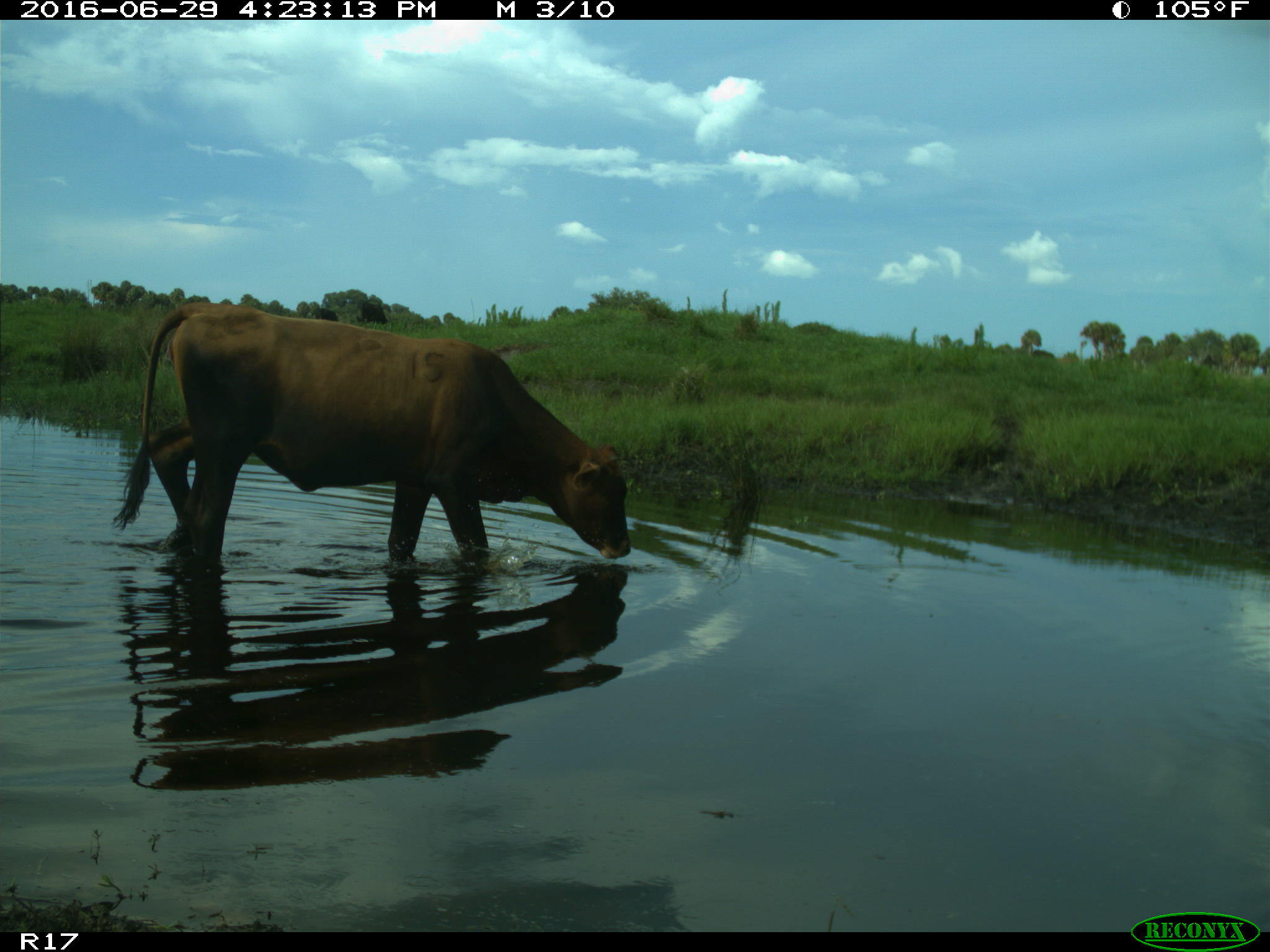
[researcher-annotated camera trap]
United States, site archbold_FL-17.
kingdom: Animalia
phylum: Chordata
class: Mammalia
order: Artiodactyla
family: Bovidae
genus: Bos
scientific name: Bos taurus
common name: domestic cow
Bos taurus (domestic cow).